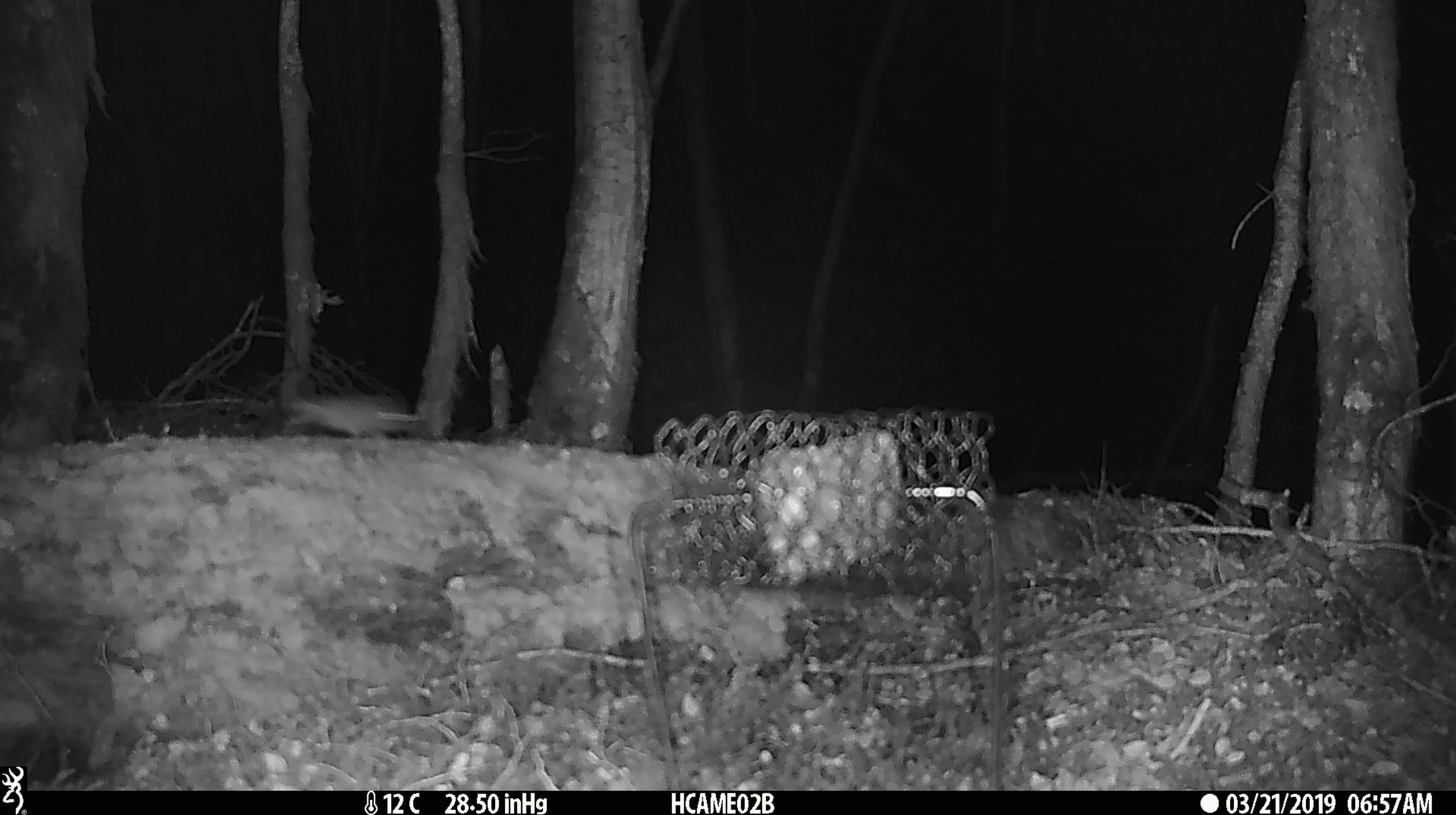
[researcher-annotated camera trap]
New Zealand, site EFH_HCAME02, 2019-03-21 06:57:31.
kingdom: Animalia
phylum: Chordata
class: Mammalia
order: Rodentia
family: Muridae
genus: Mus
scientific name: Mus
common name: mouse